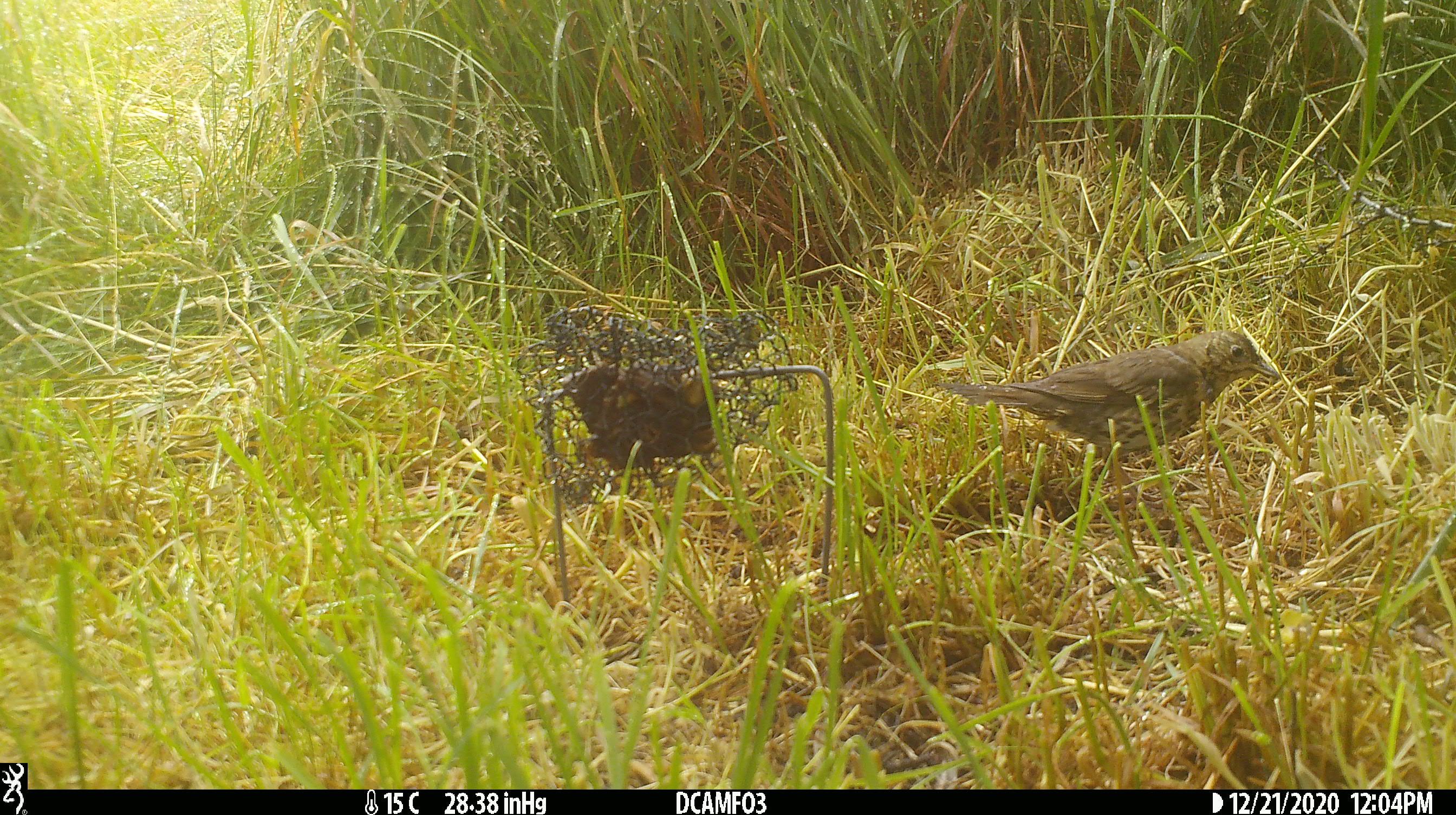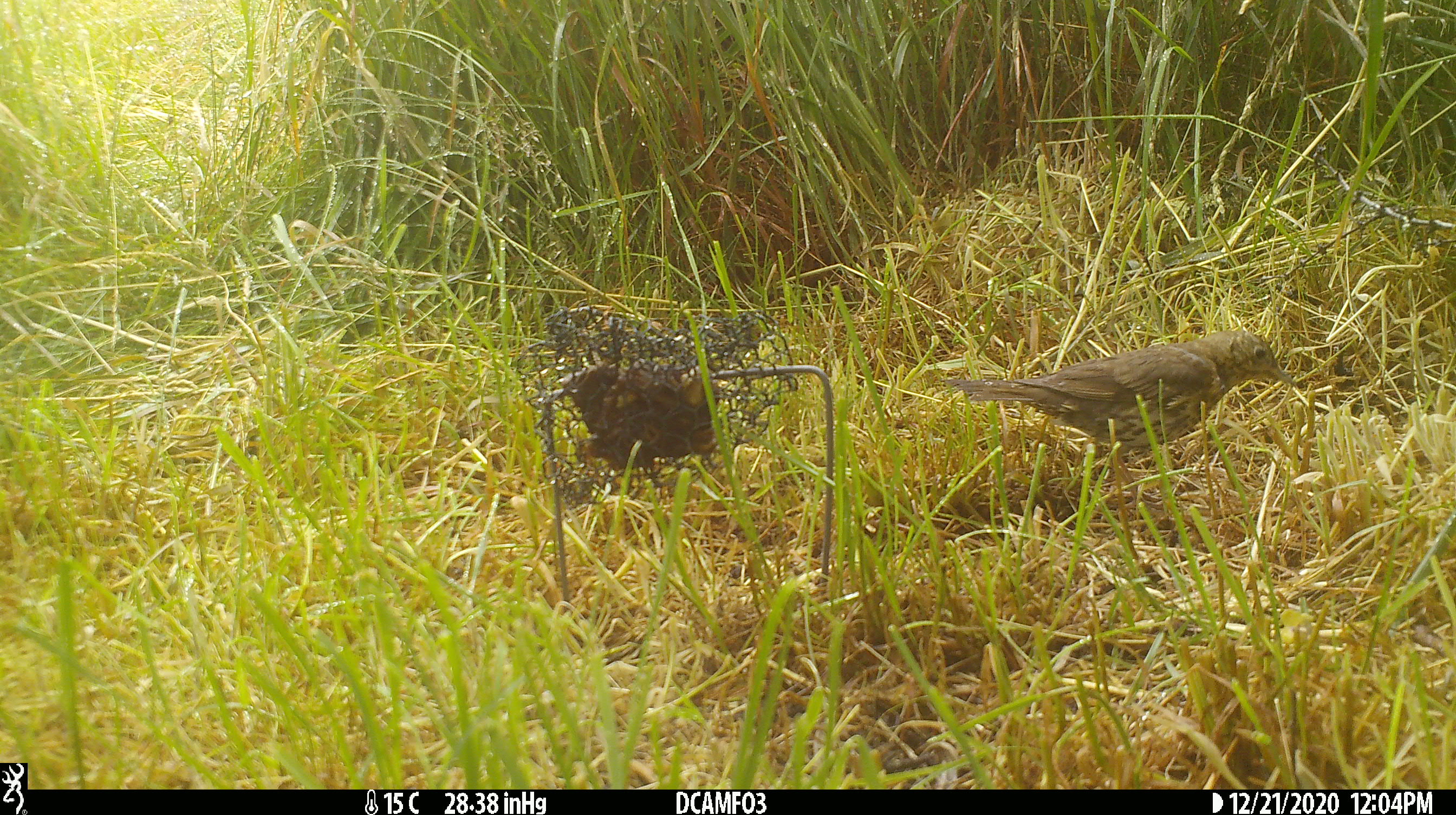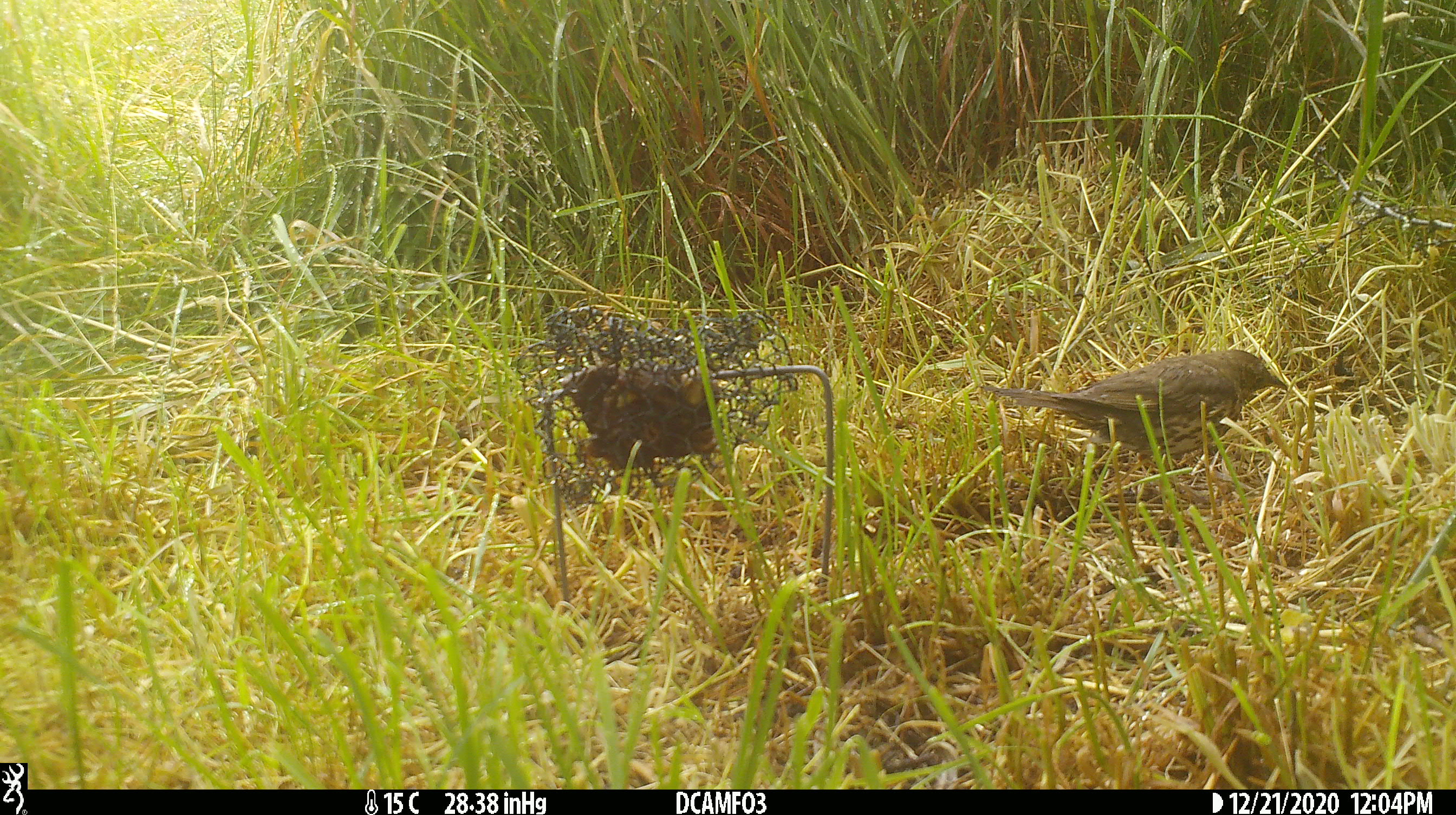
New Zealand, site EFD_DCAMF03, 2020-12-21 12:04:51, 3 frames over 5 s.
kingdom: Animalia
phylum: Chordata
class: Aves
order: Passeriformes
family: Turdidae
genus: Turdus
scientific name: Turdus philomelos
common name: song thrush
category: thrush